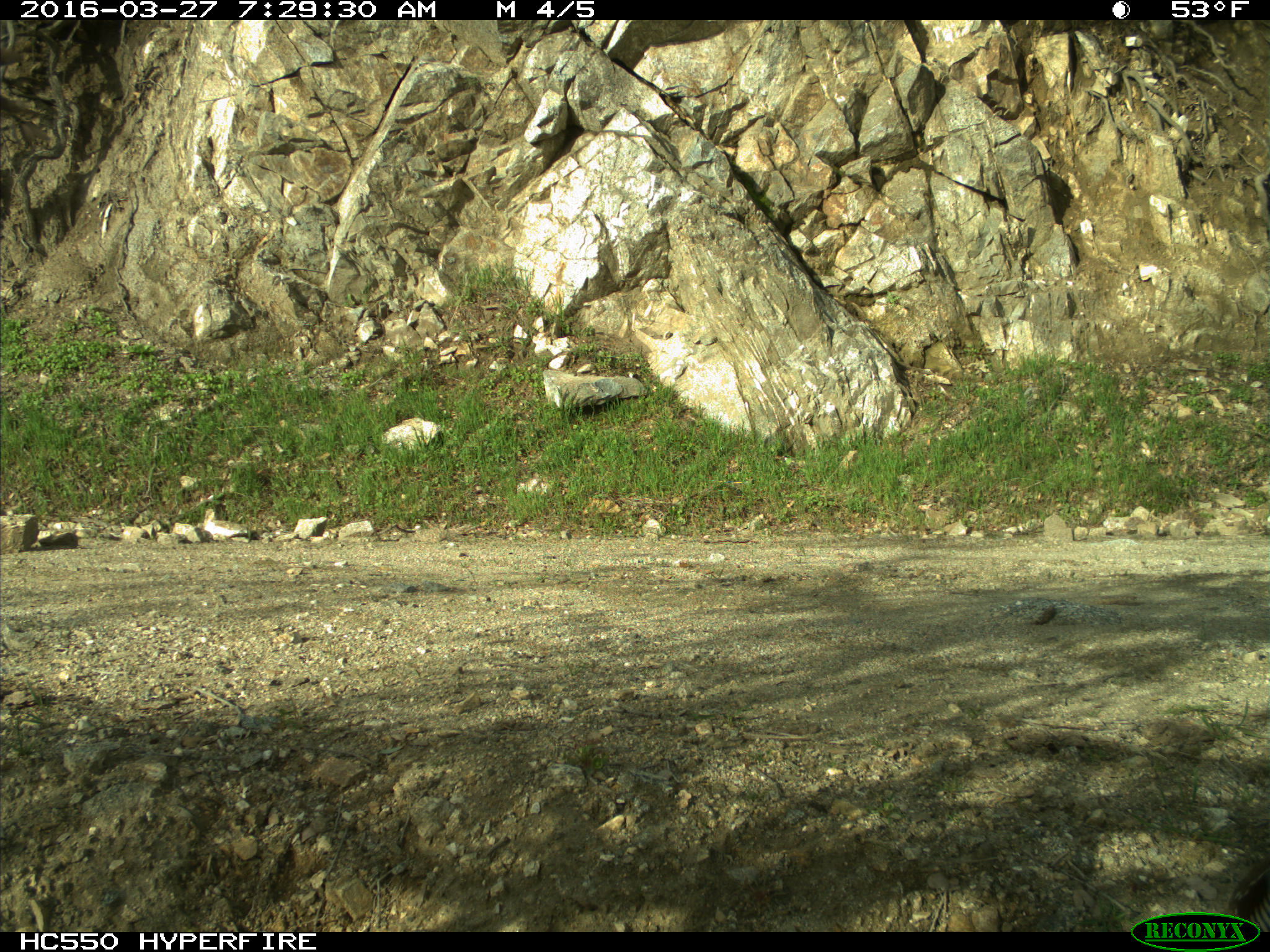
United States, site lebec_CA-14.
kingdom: Animalia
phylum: Chordata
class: Aves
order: Galliformes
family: Odontophoridae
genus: Callipepla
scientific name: Callipepla californica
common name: california quail